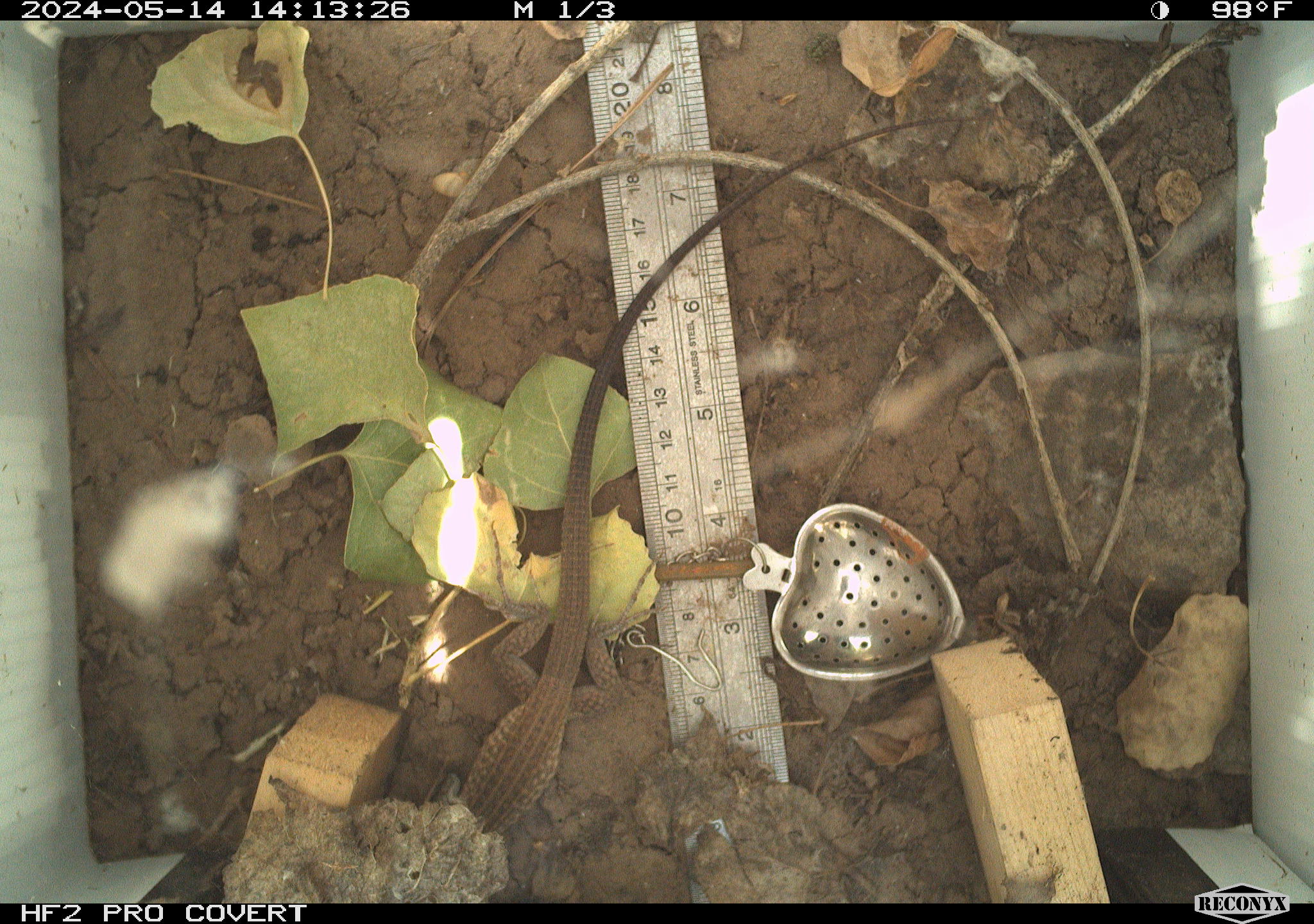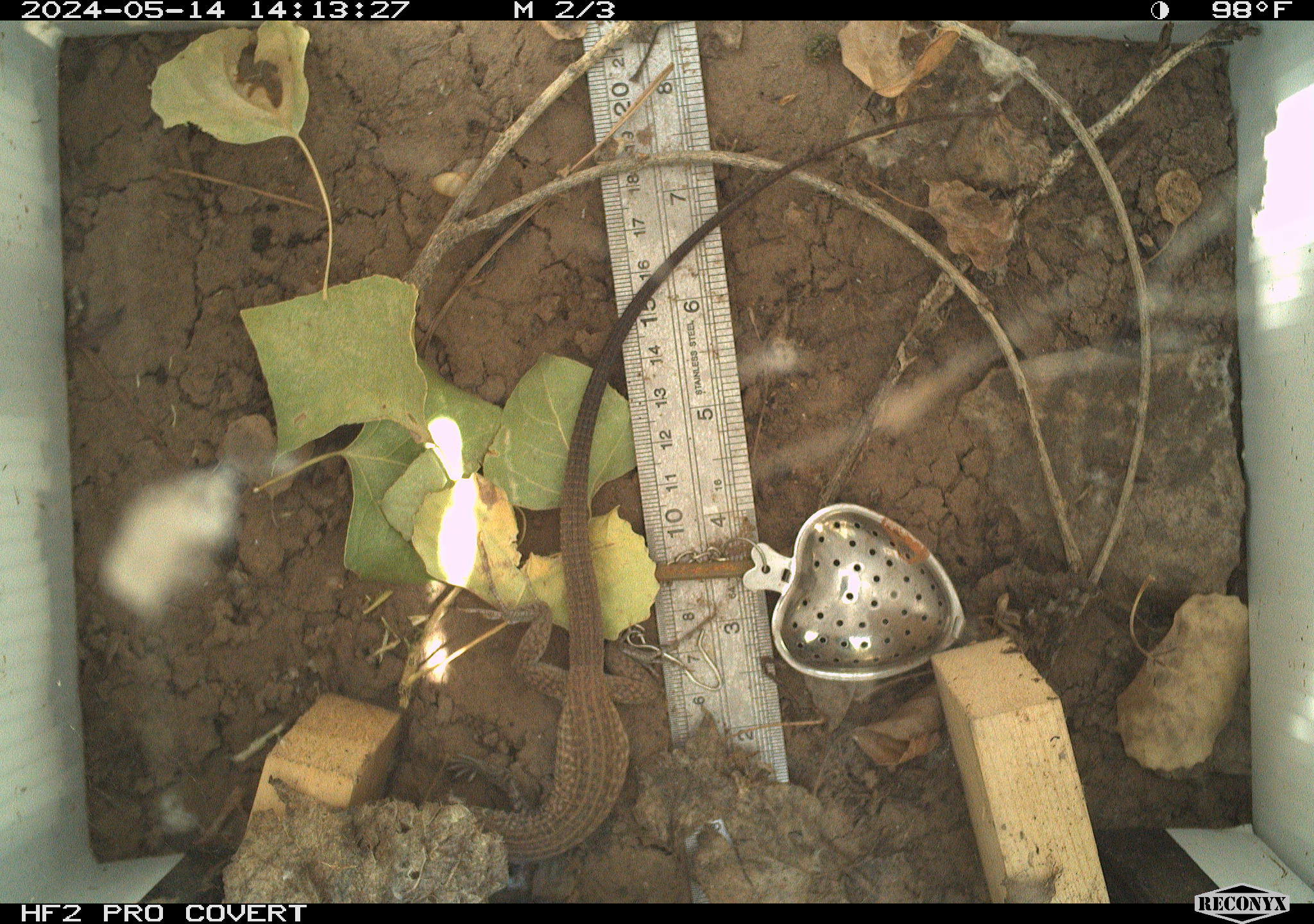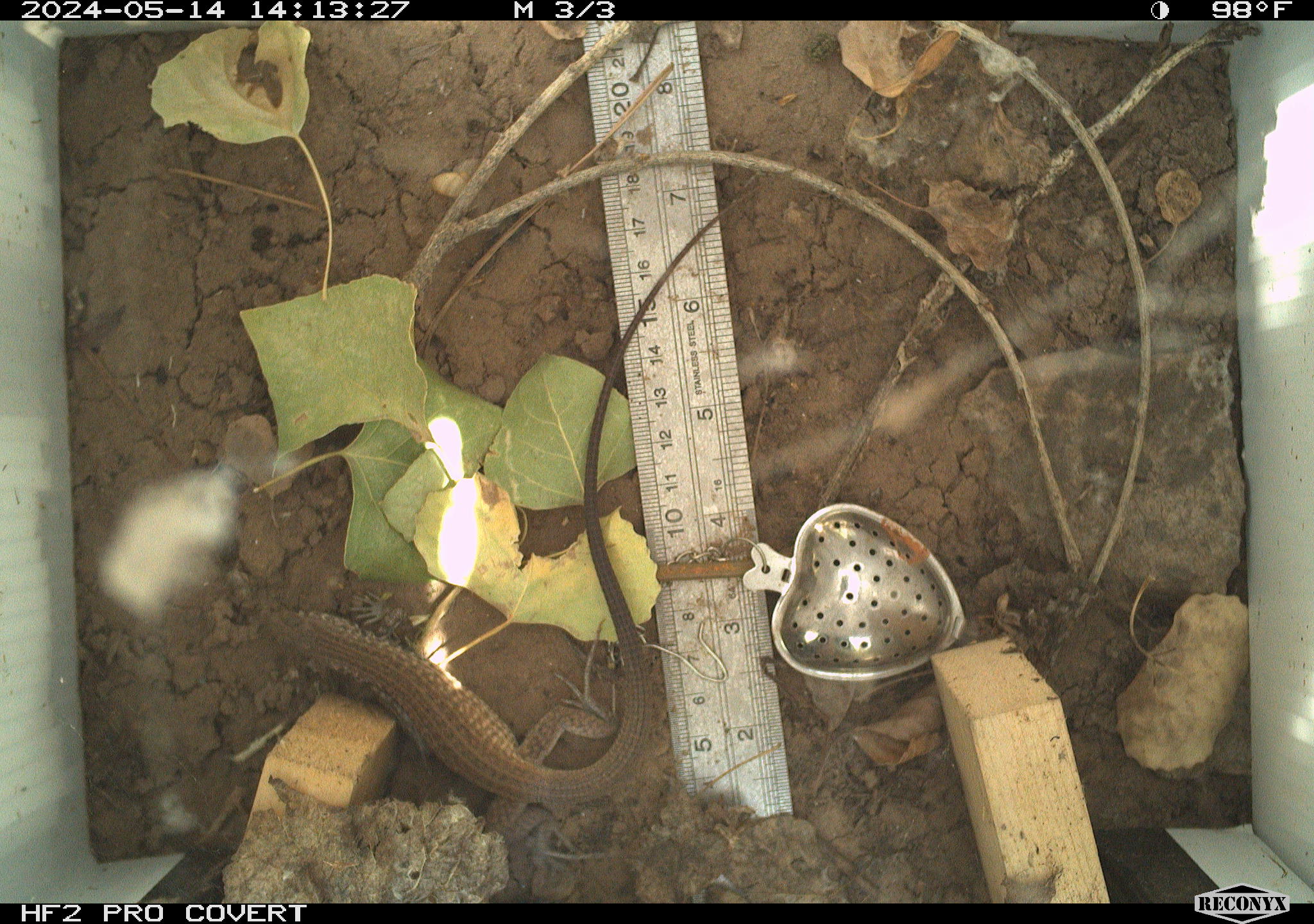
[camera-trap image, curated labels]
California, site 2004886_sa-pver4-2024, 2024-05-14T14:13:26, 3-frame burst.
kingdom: Animalia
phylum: Chordata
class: Reptilia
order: Squamata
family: Teiidae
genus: Aspidoscelis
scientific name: Aspidoscelis tigris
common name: western whiptail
Western whiptail (Aspidoscelis tigris).